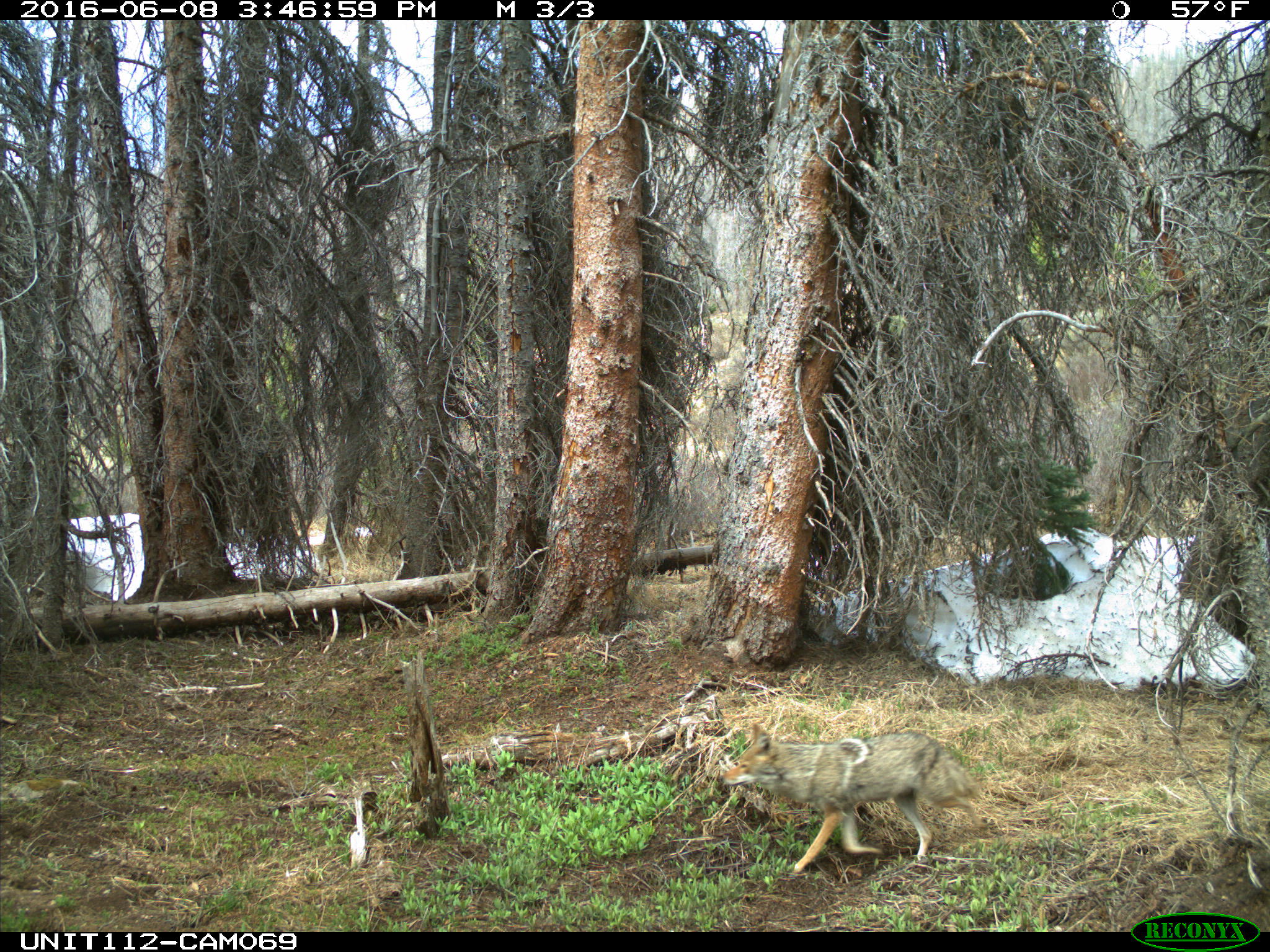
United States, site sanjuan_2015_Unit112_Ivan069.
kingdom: Animalia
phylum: Chordata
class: Mammalia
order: Carnivora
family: Canidae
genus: Canis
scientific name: Canis latrans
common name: coyote